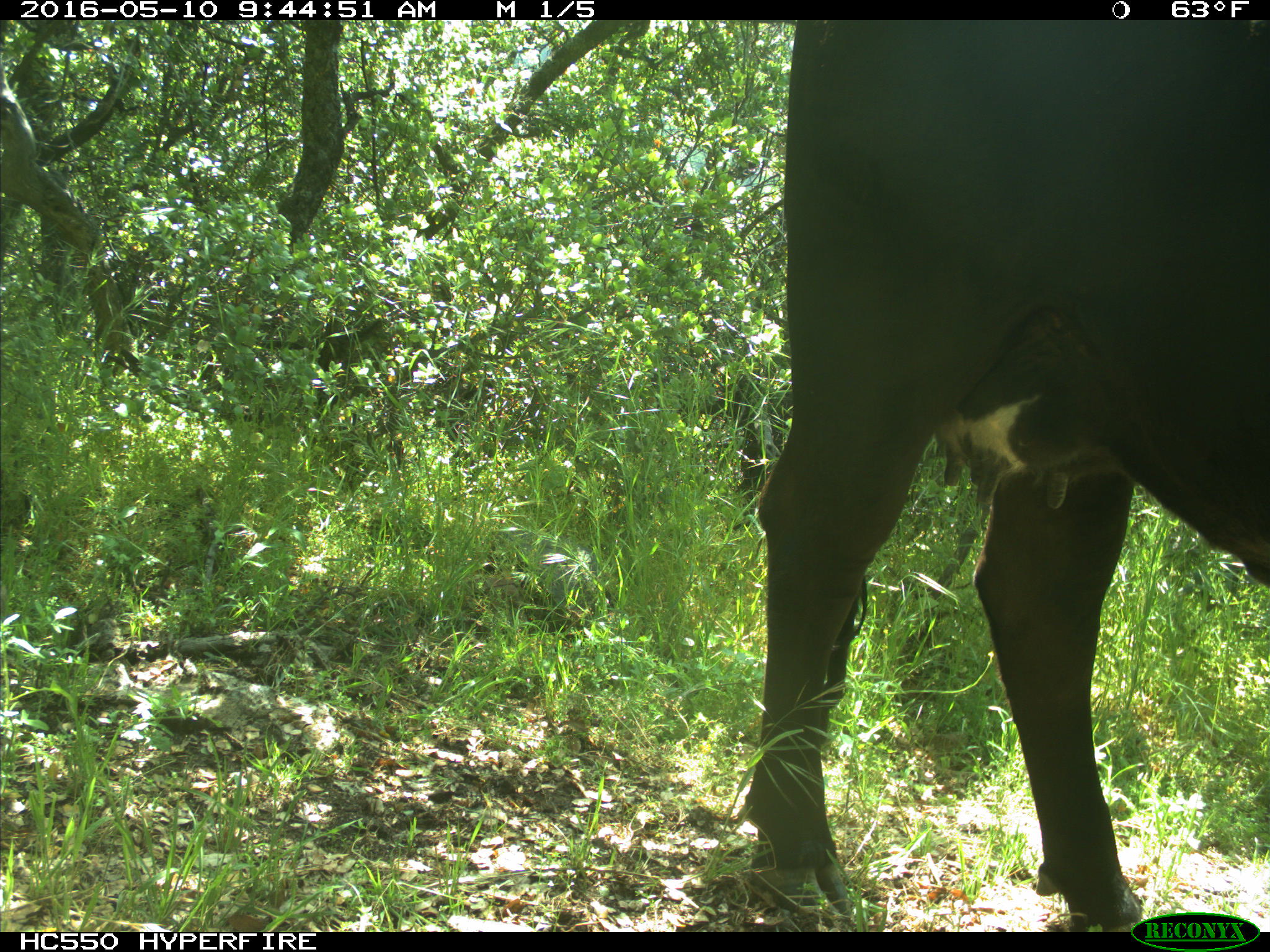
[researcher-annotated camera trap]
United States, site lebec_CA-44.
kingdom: Animalia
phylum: Chordata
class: Mammalia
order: Artiodactyla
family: Bovidae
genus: Bos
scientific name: Bos taurus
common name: domestic cow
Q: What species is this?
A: Bos taurus (domestic cow).